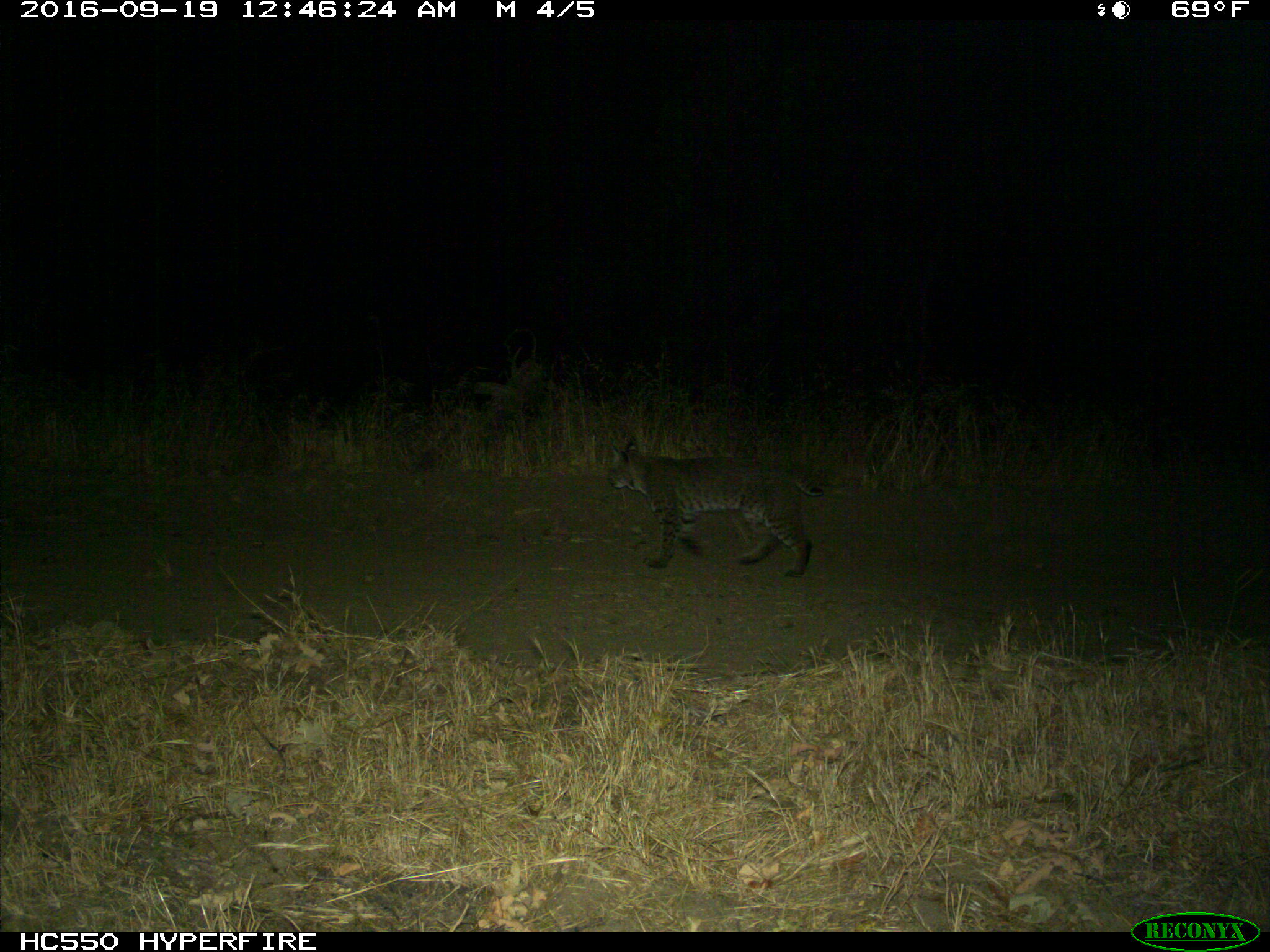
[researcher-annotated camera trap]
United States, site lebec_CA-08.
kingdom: Animalia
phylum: Chordata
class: Mammalia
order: Carnivora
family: Felidae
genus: Lynx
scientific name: Lynx rufus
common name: bobcat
Lynx rufus (bobcat).